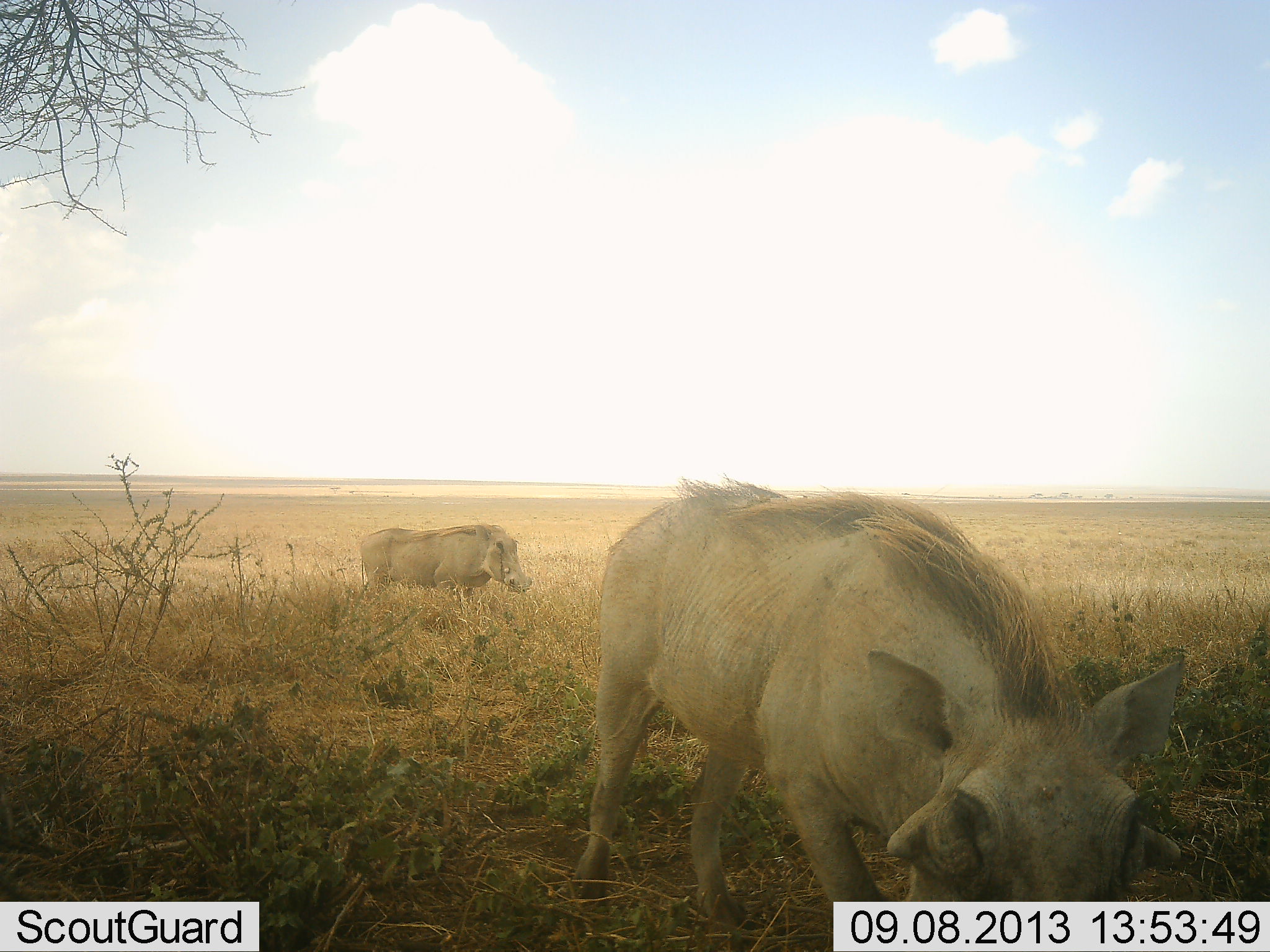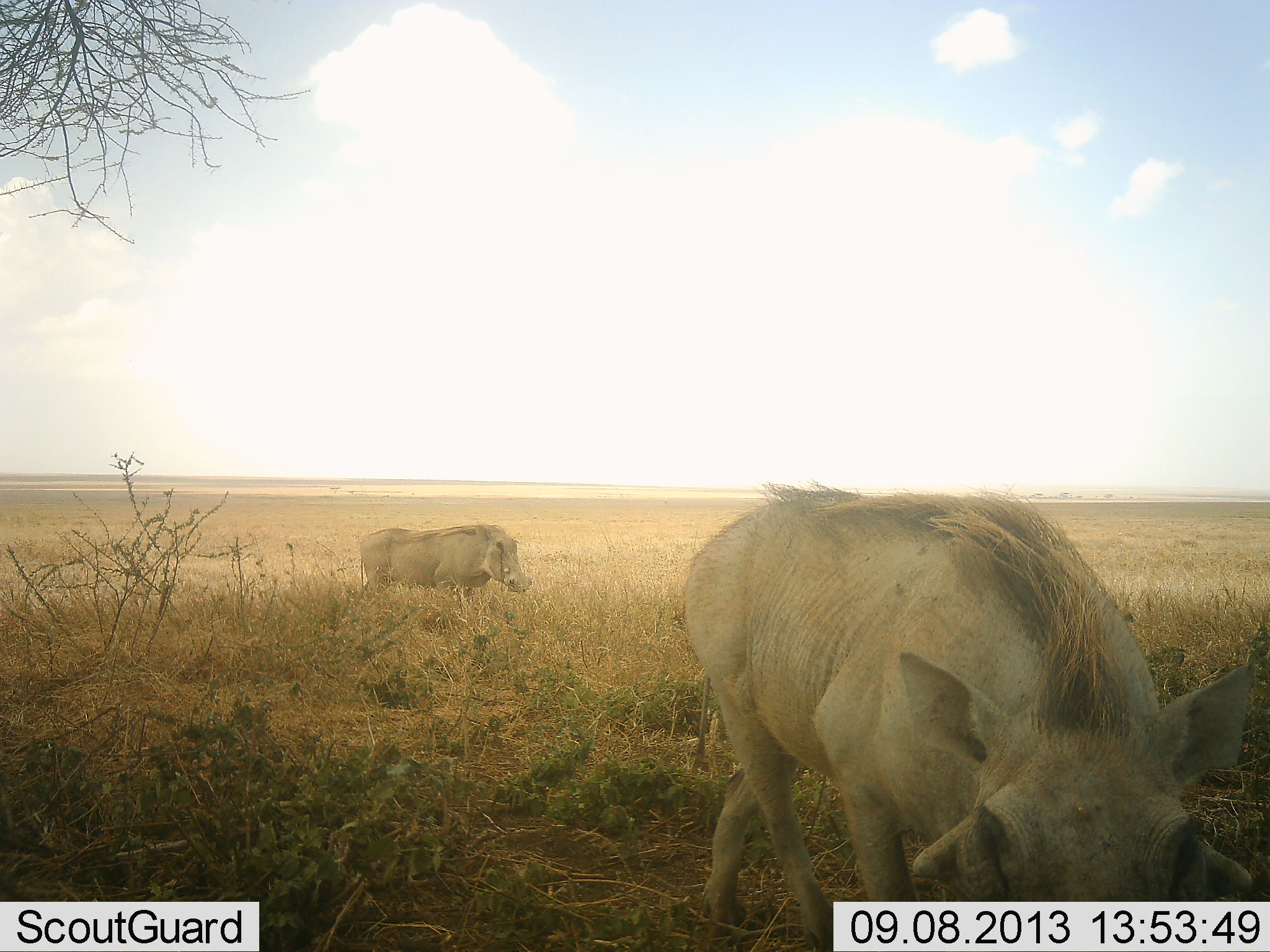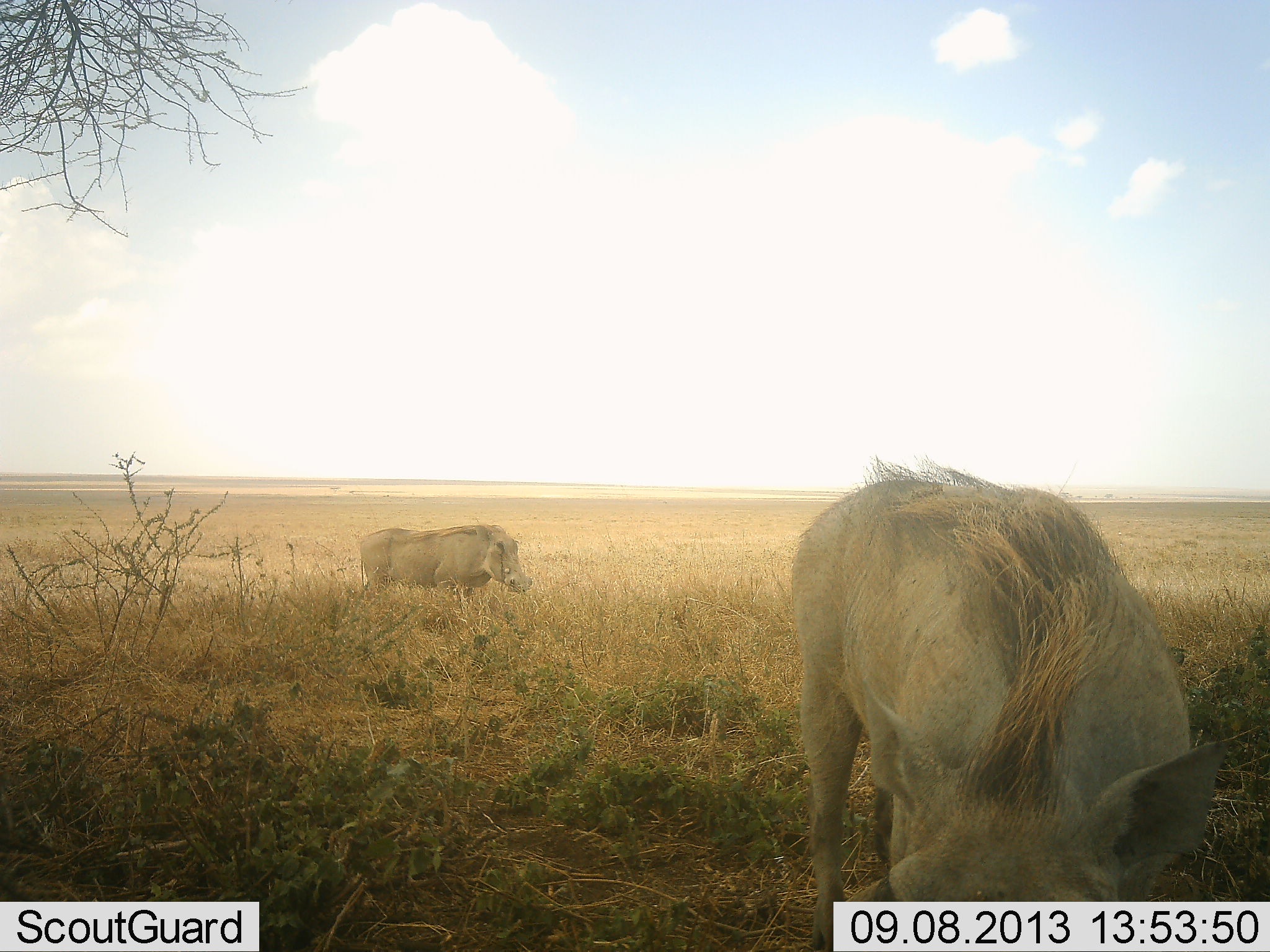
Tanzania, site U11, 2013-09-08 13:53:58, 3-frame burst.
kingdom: Animalia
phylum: Chordata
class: Mammalia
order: Artiodactyla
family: Suidae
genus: Phacochoerus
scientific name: Phacochoerus africanus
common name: warthog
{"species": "warthog (Phacochoerus africanus)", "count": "2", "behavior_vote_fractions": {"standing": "58%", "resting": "0%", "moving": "71%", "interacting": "4%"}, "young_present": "0%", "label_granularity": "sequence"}